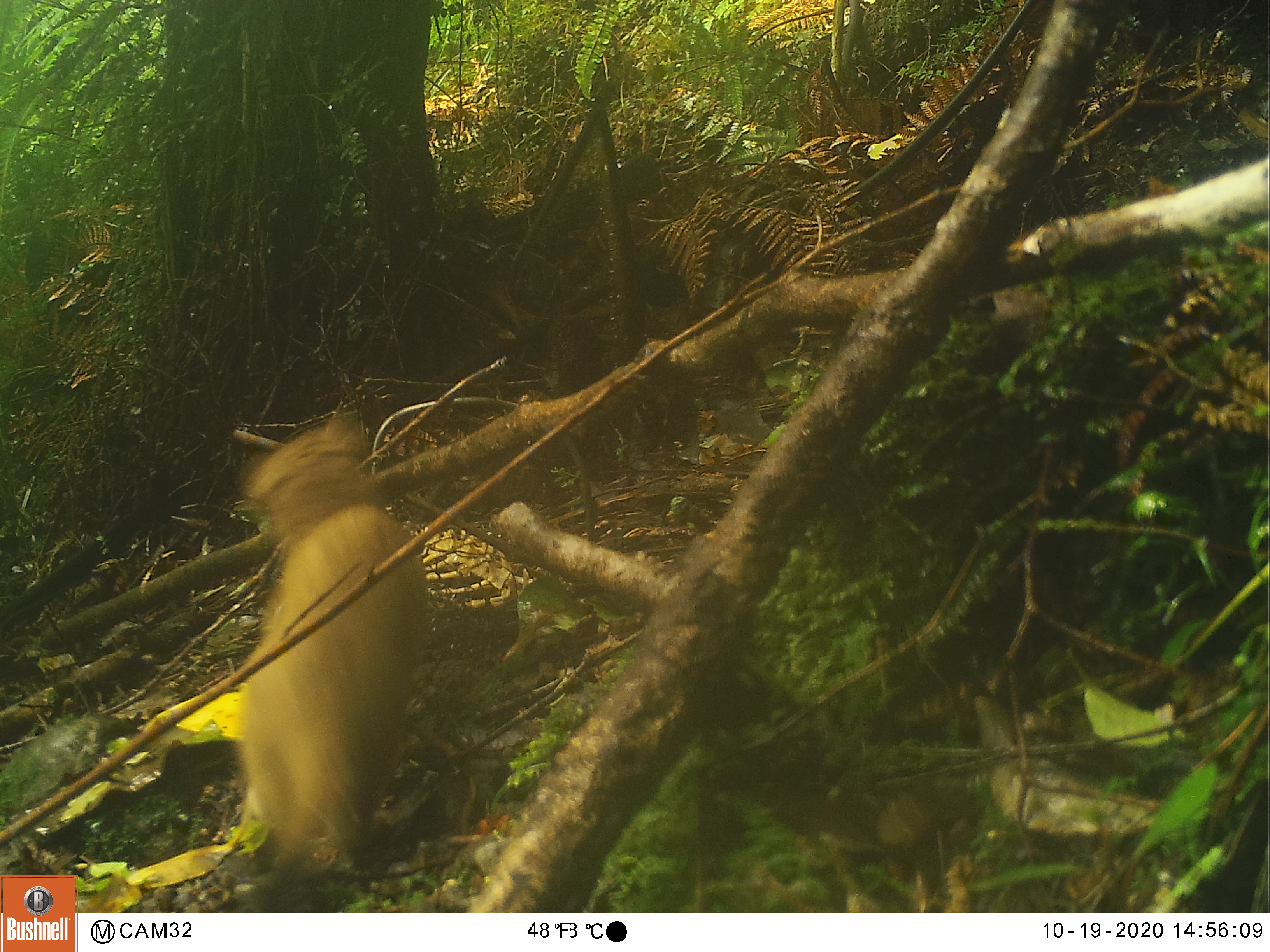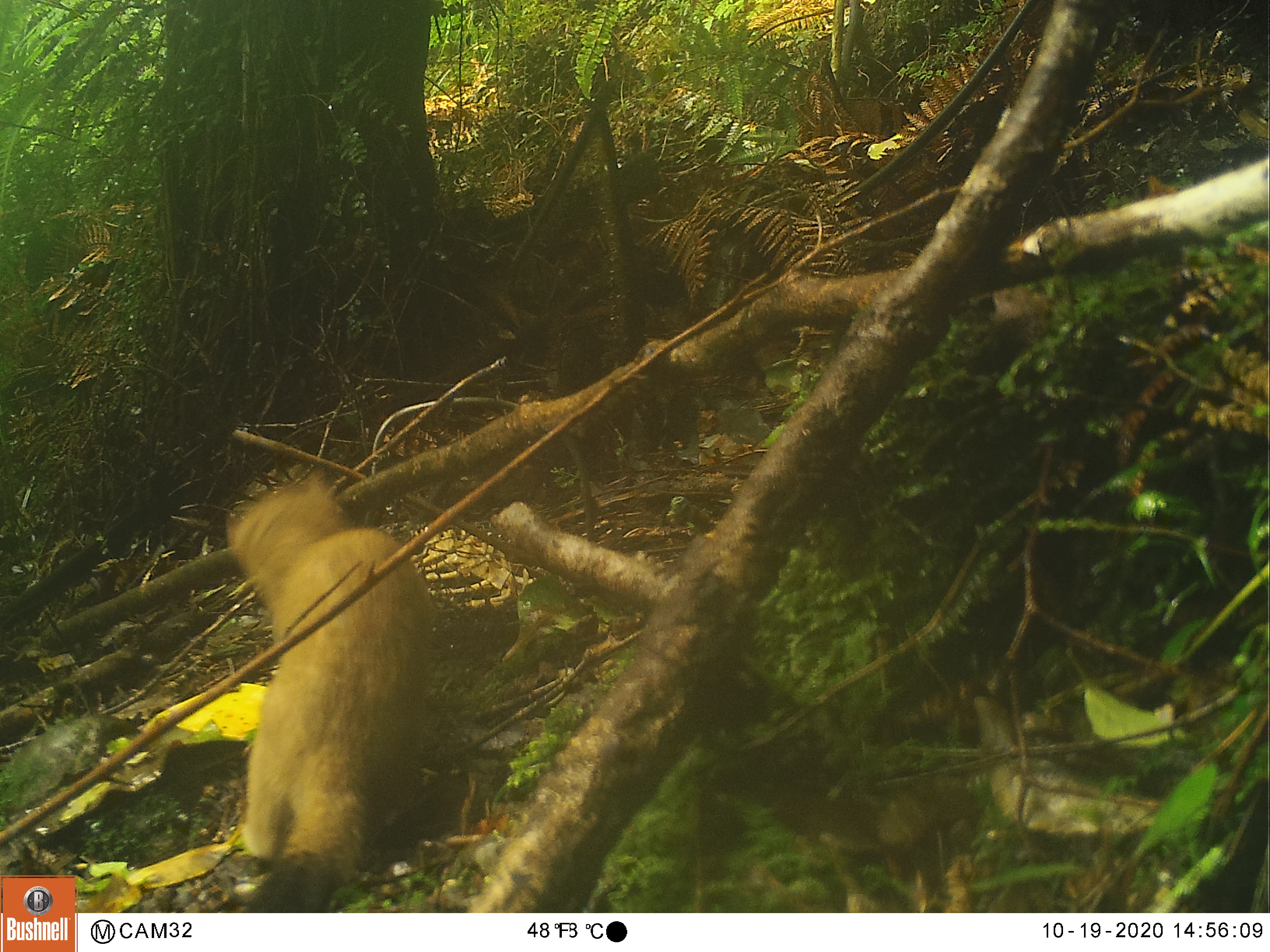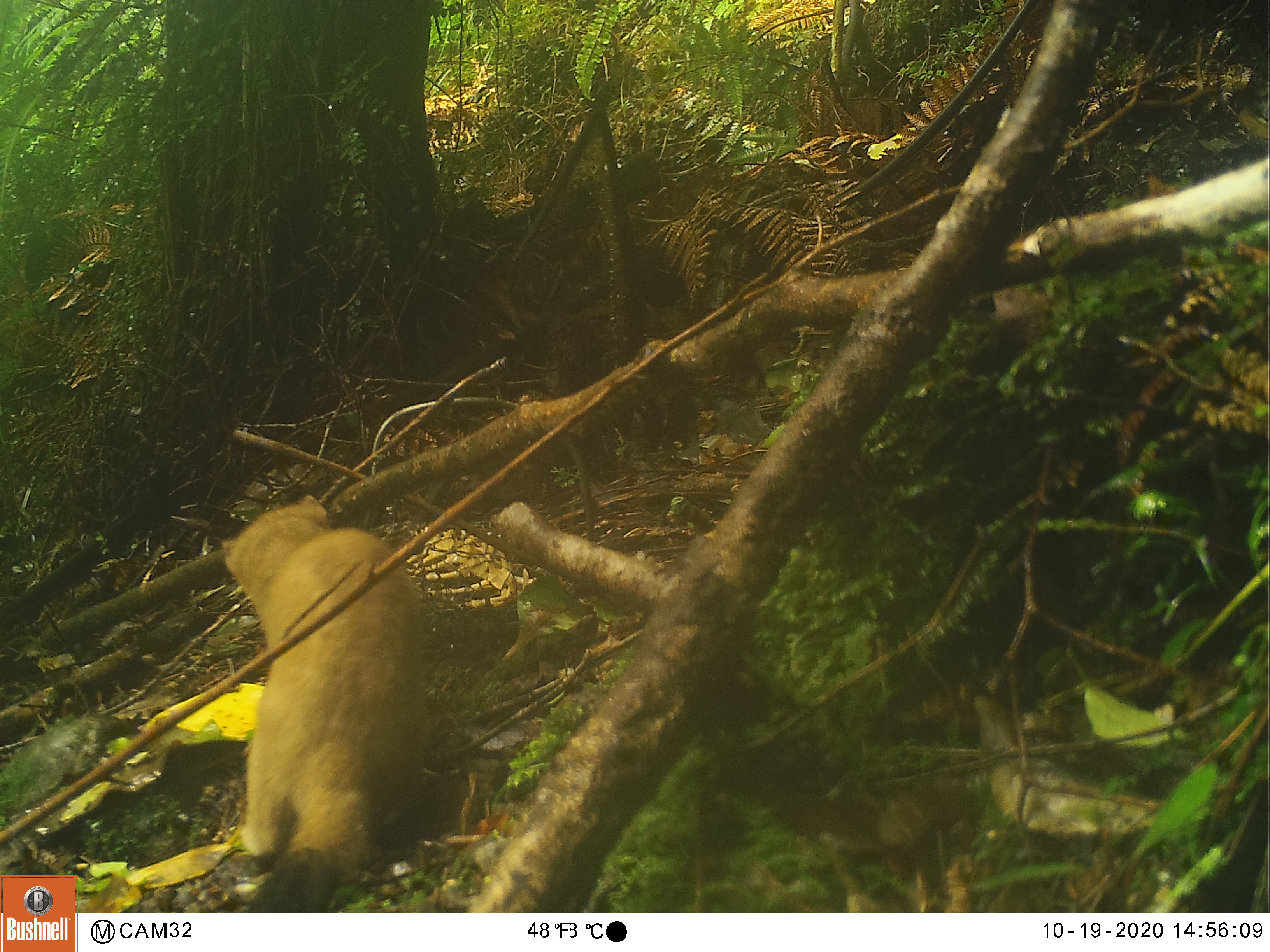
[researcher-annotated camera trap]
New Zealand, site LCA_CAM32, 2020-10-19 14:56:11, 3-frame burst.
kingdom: Animalia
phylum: Chordata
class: Mammalia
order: Carnivora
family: Mustelidae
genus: Mustela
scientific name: Mustela erminea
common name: stoat